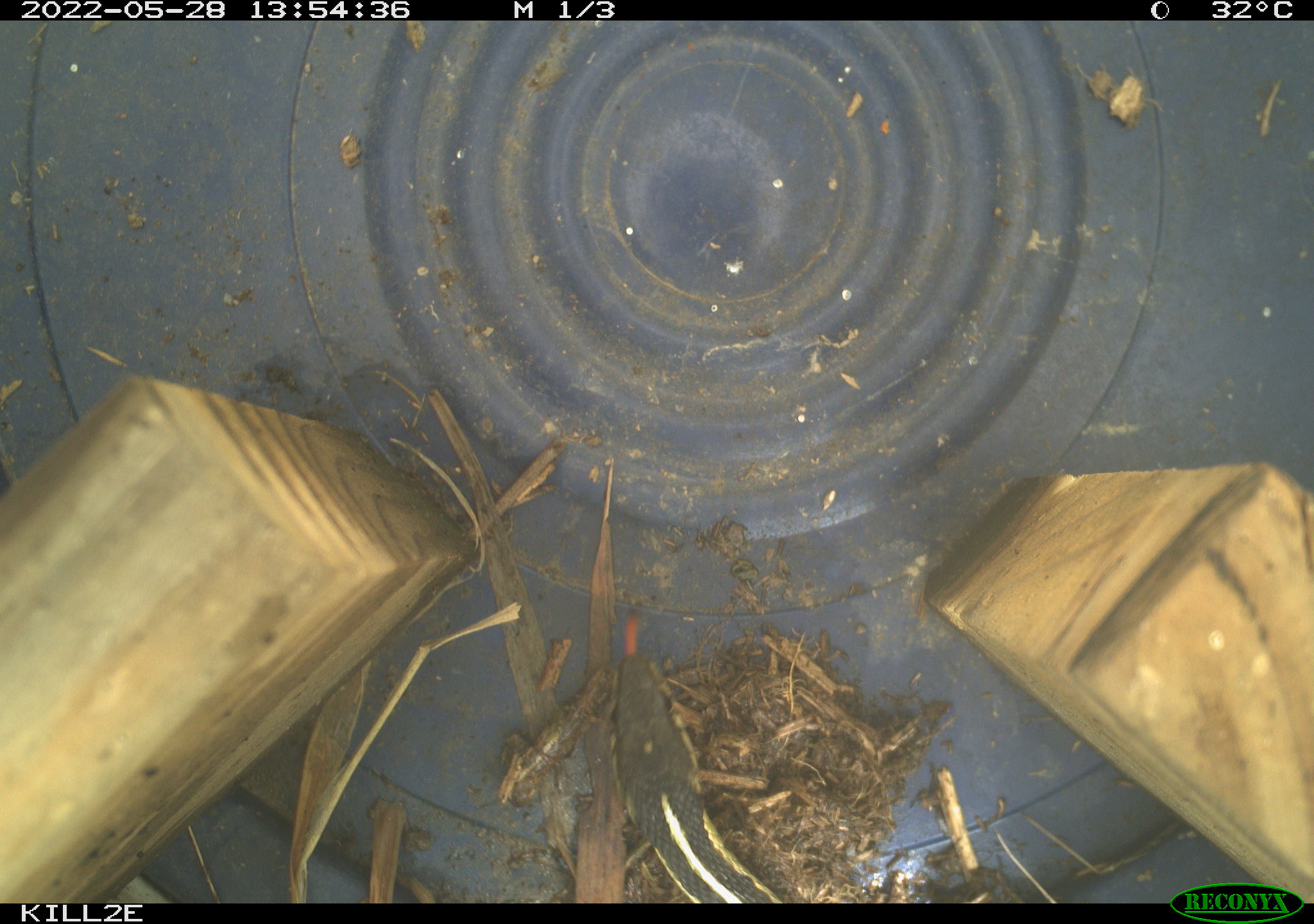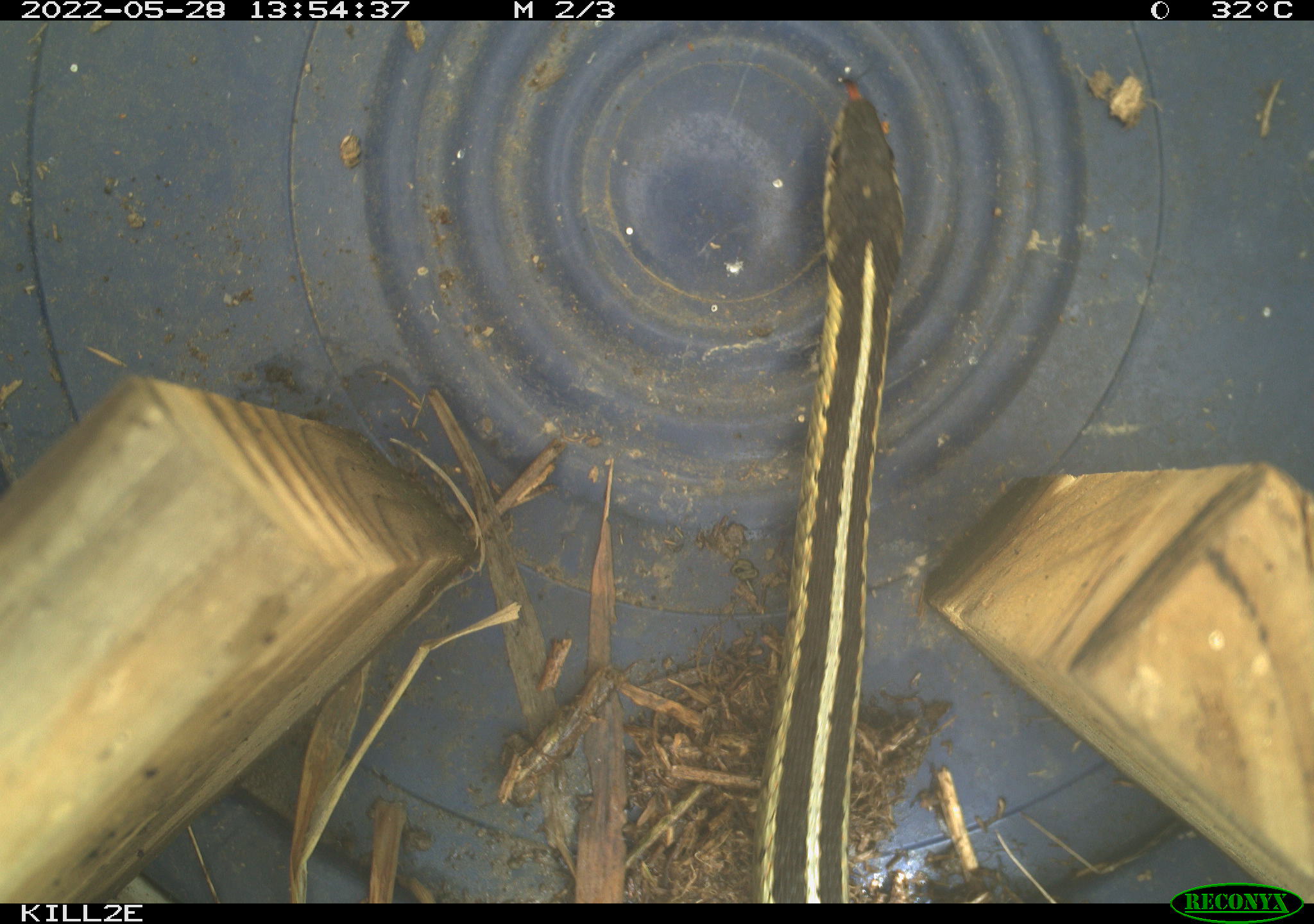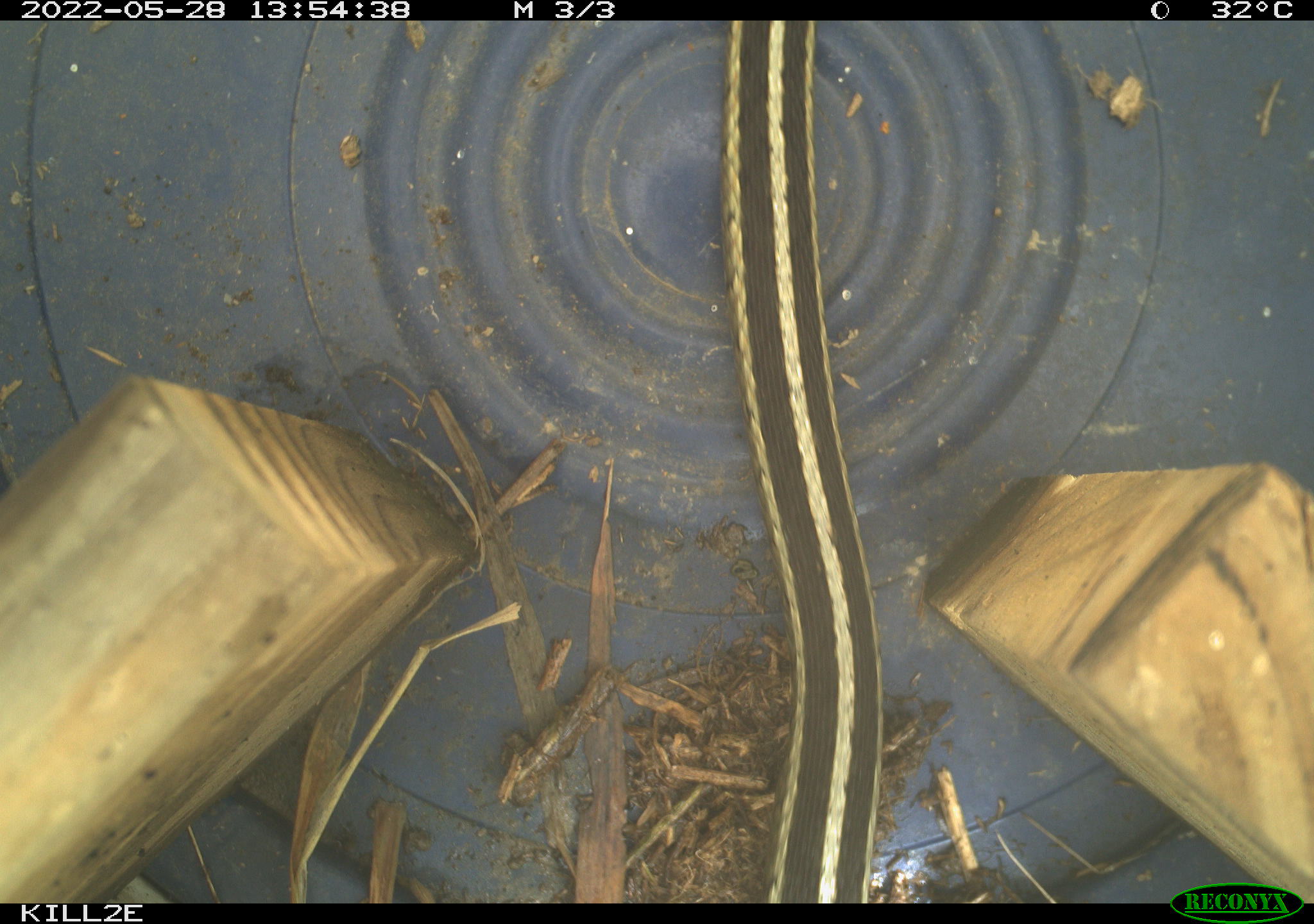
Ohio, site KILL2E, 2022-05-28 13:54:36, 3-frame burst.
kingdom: Animalia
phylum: Chordata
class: Reptilia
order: Squamata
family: Colubridae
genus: Thamnophis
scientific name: Thamnophis sirtalis sirtalis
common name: eastern gartersnake